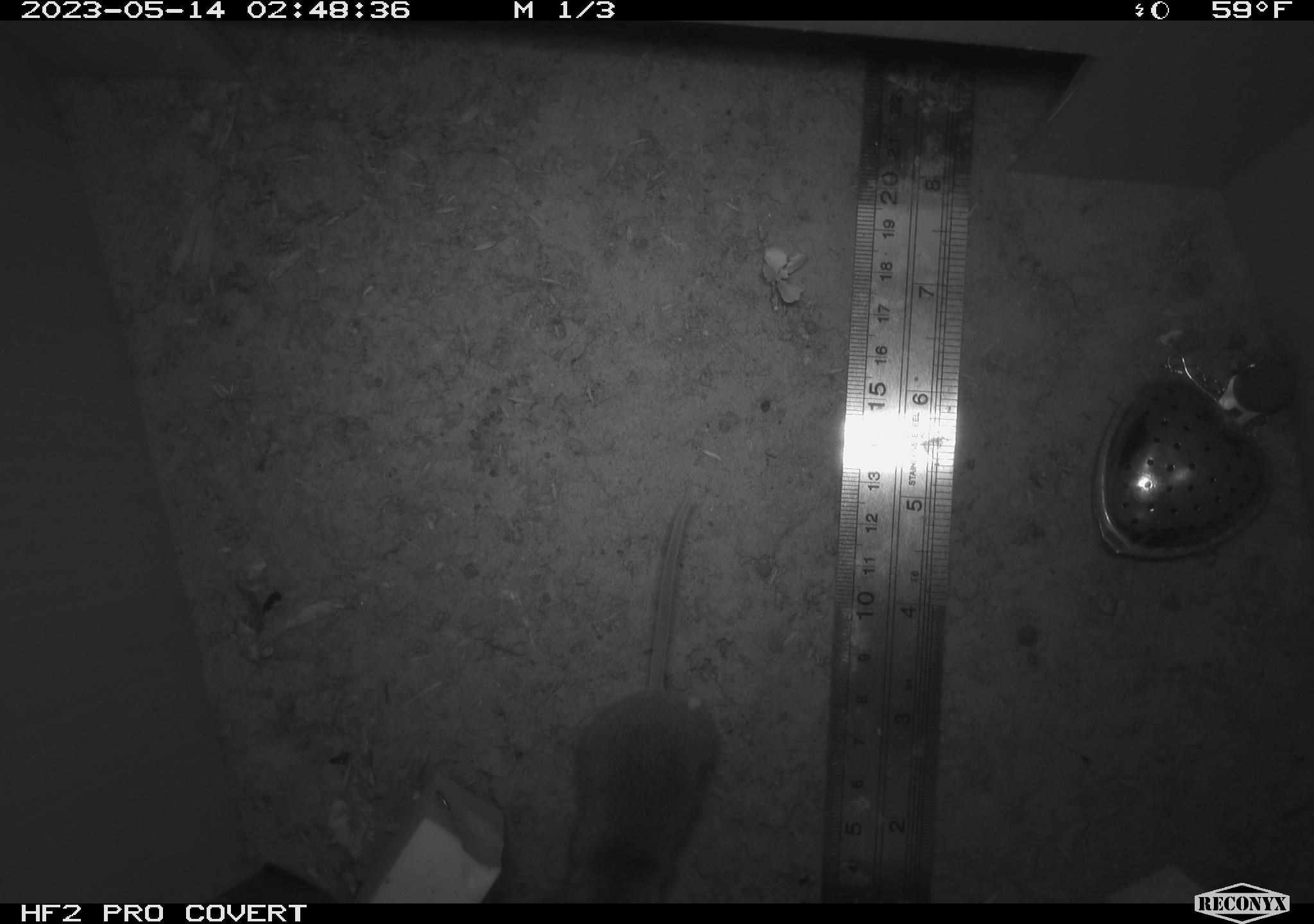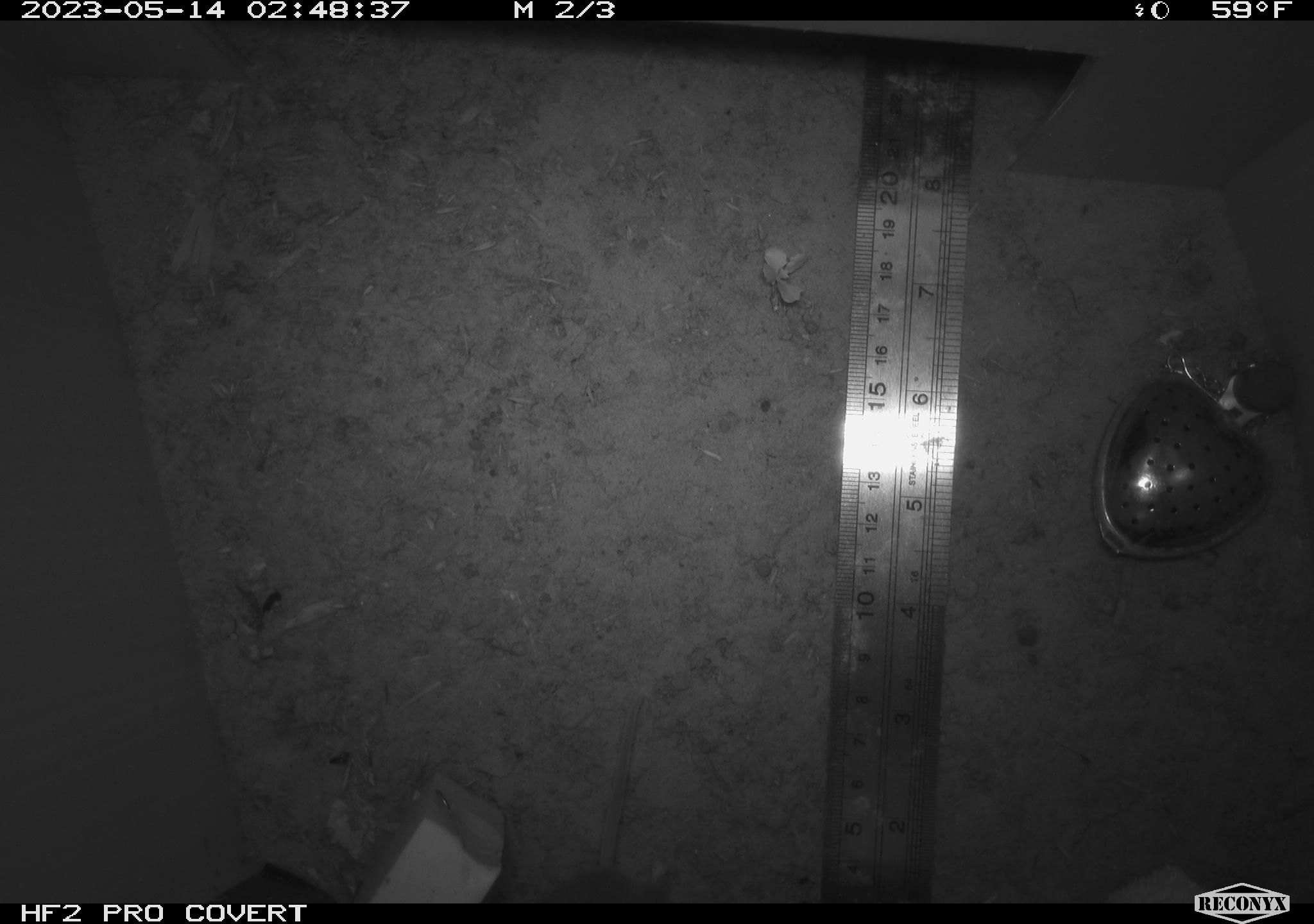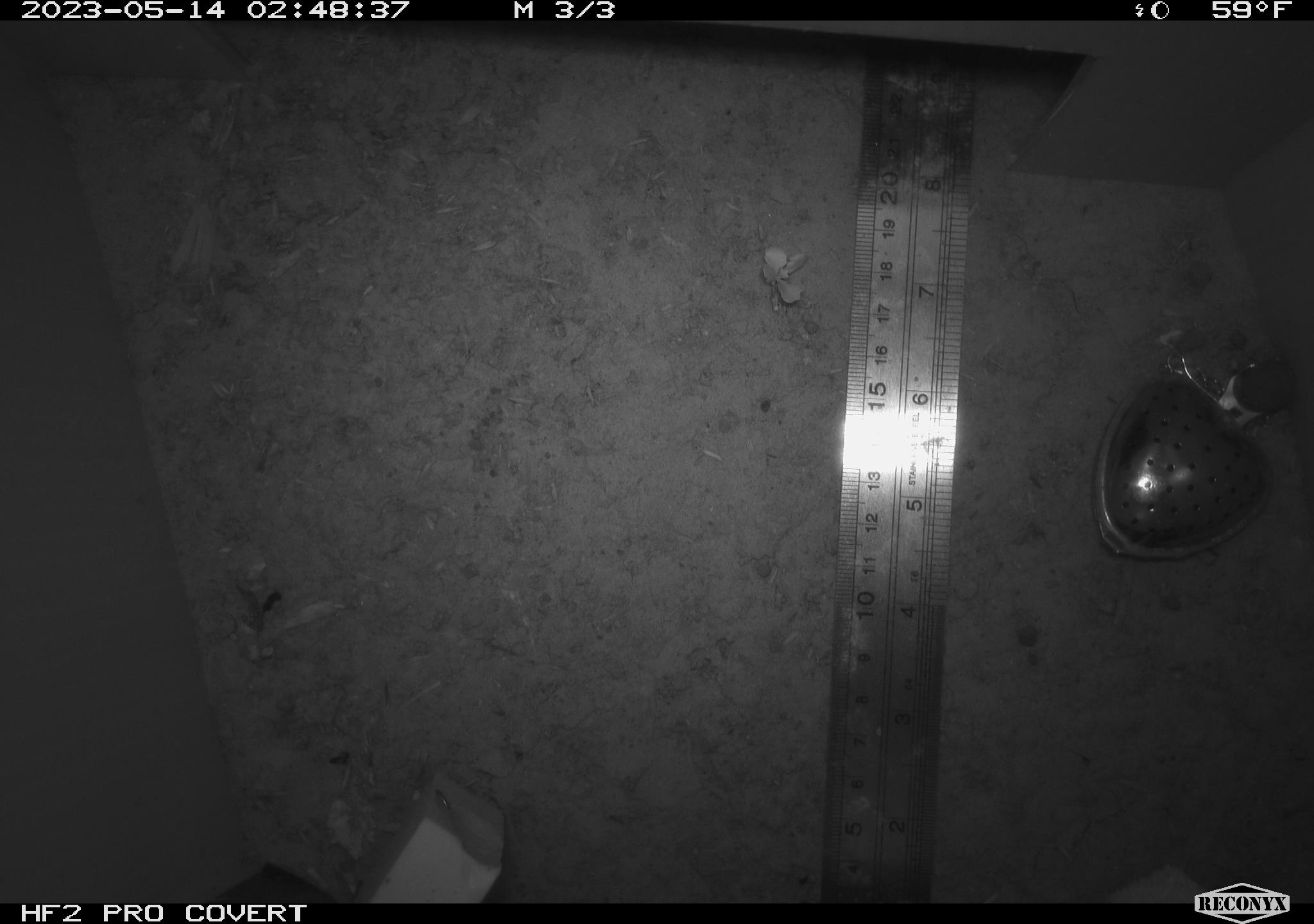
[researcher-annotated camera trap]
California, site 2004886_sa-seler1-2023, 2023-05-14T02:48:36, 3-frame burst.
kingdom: Animalia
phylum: Chordata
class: Mammalia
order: Rodentia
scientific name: Rodentia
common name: mouse species